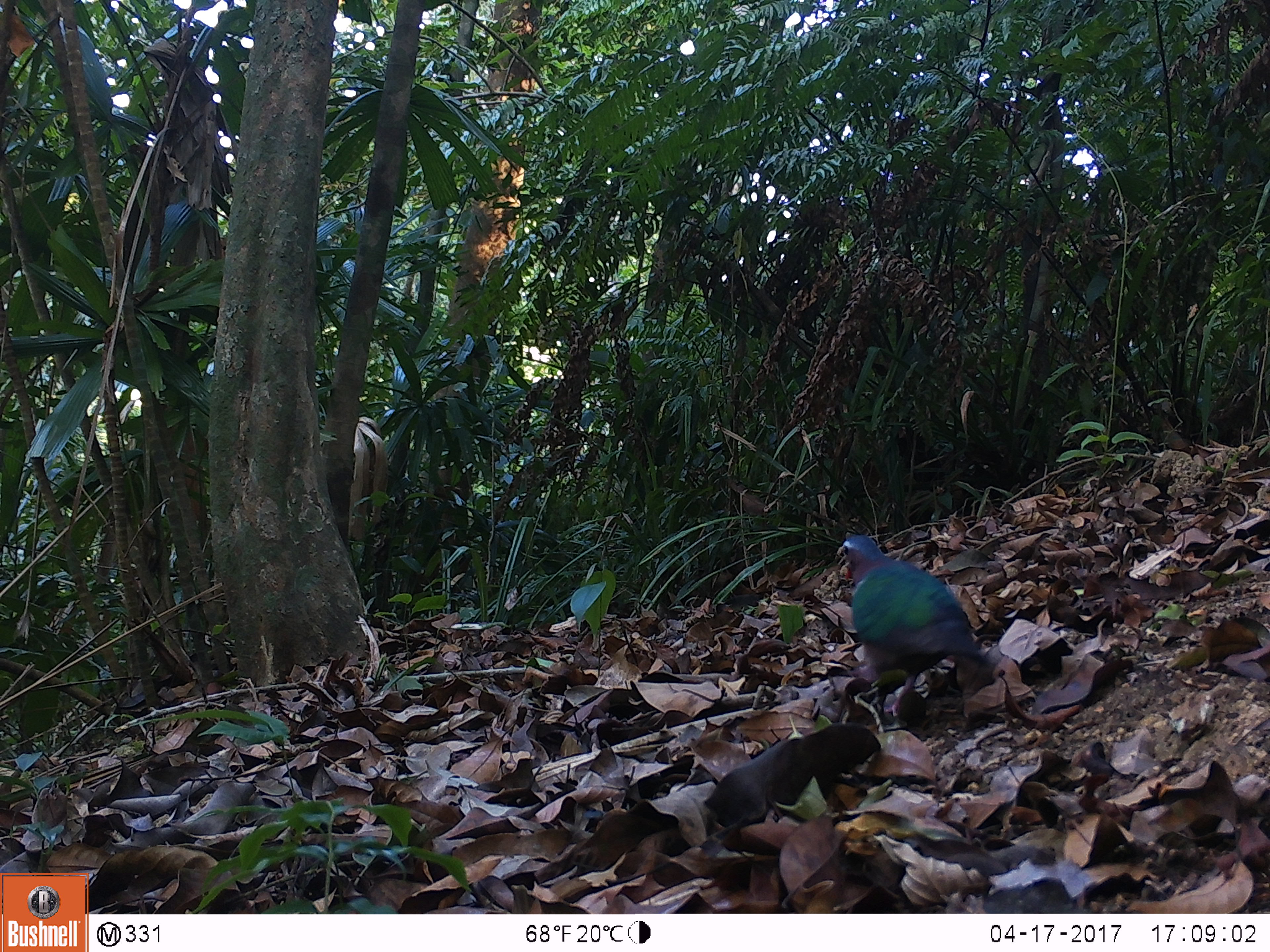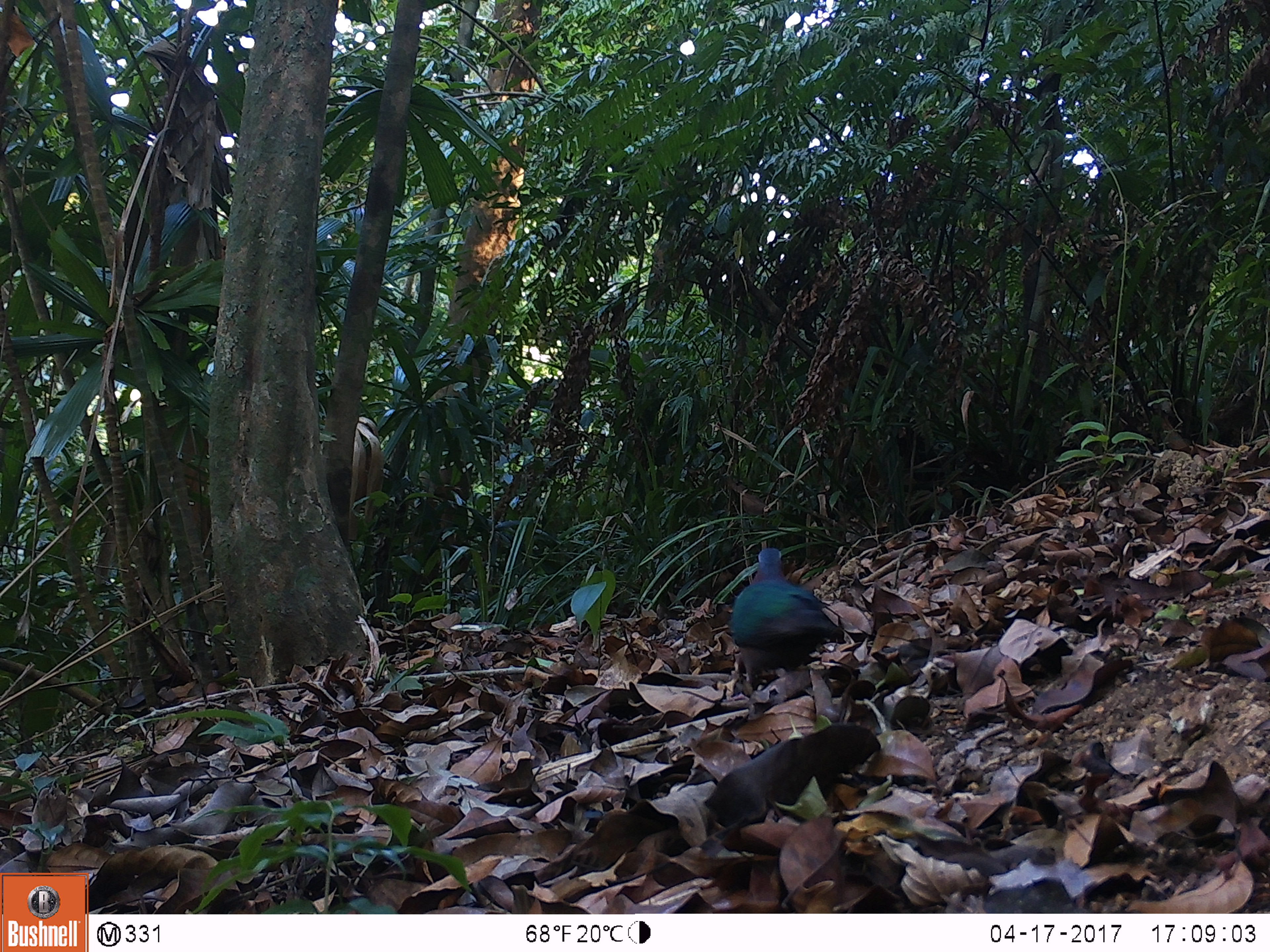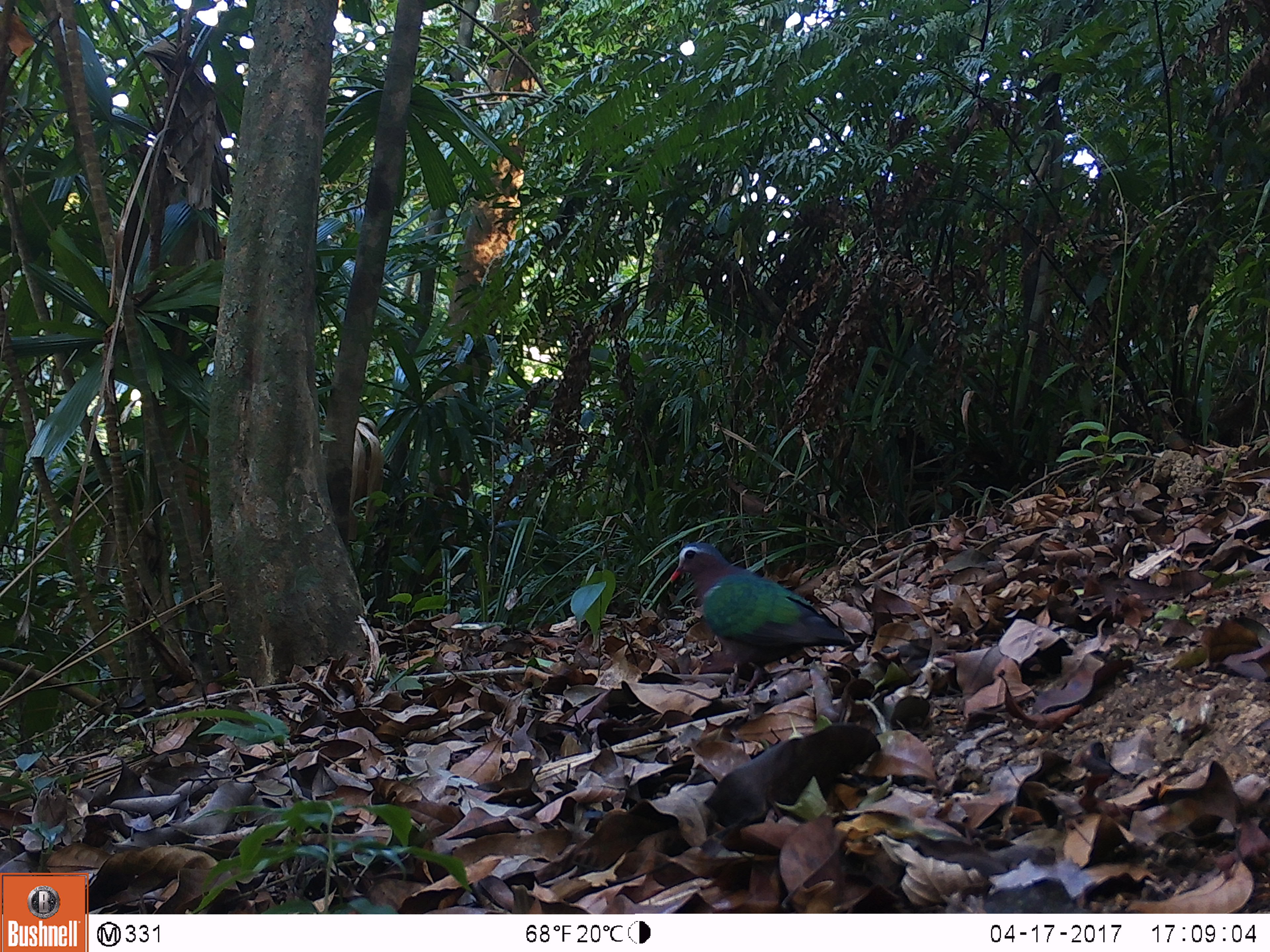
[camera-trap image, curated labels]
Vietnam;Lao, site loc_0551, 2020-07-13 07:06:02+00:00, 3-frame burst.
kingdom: Animalia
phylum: Chordata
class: Aves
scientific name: Aves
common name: bird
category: unidentified bird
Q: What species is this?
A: Unidentified bird (bird) (Aves).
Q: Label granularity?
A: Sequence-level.